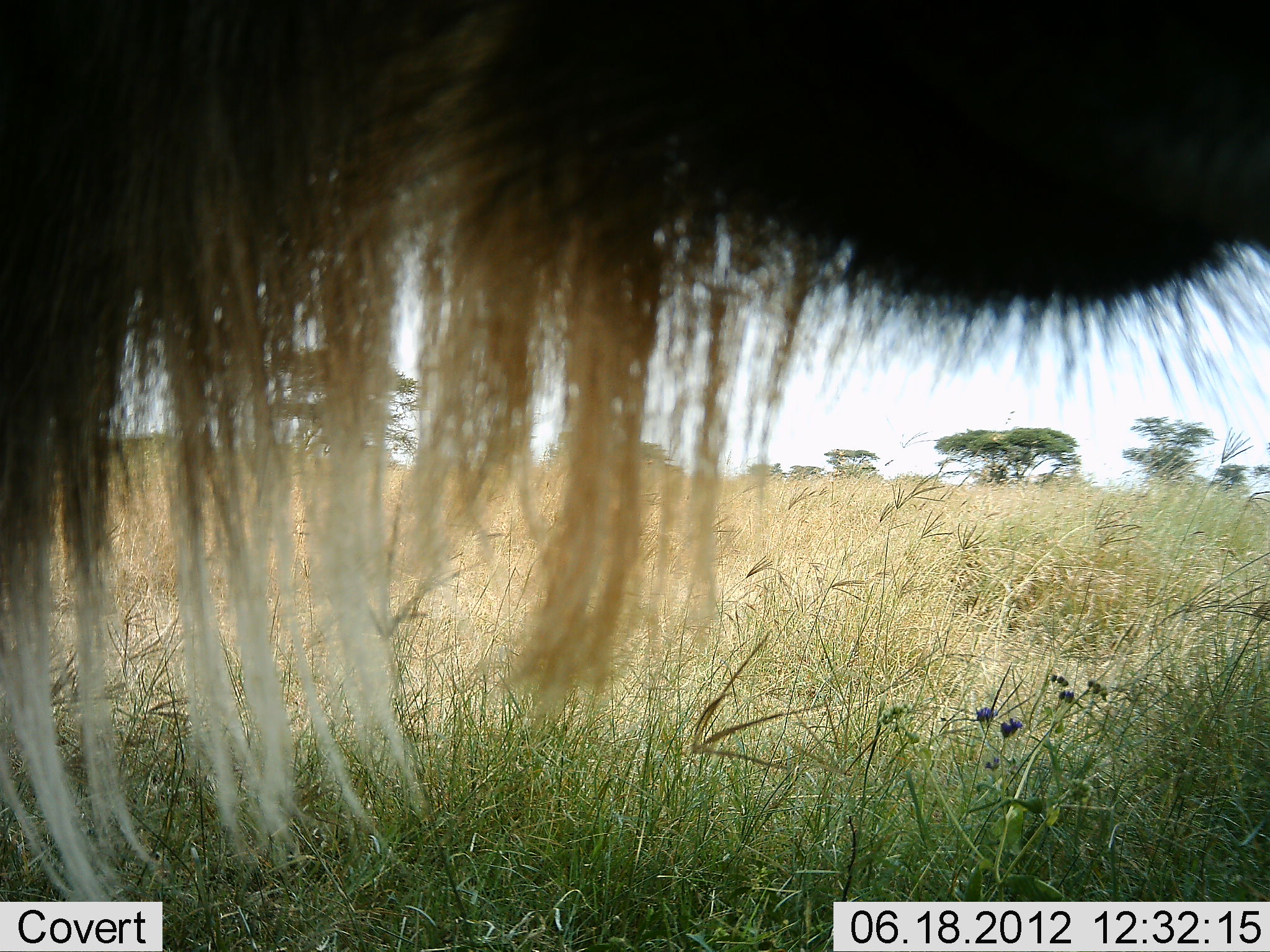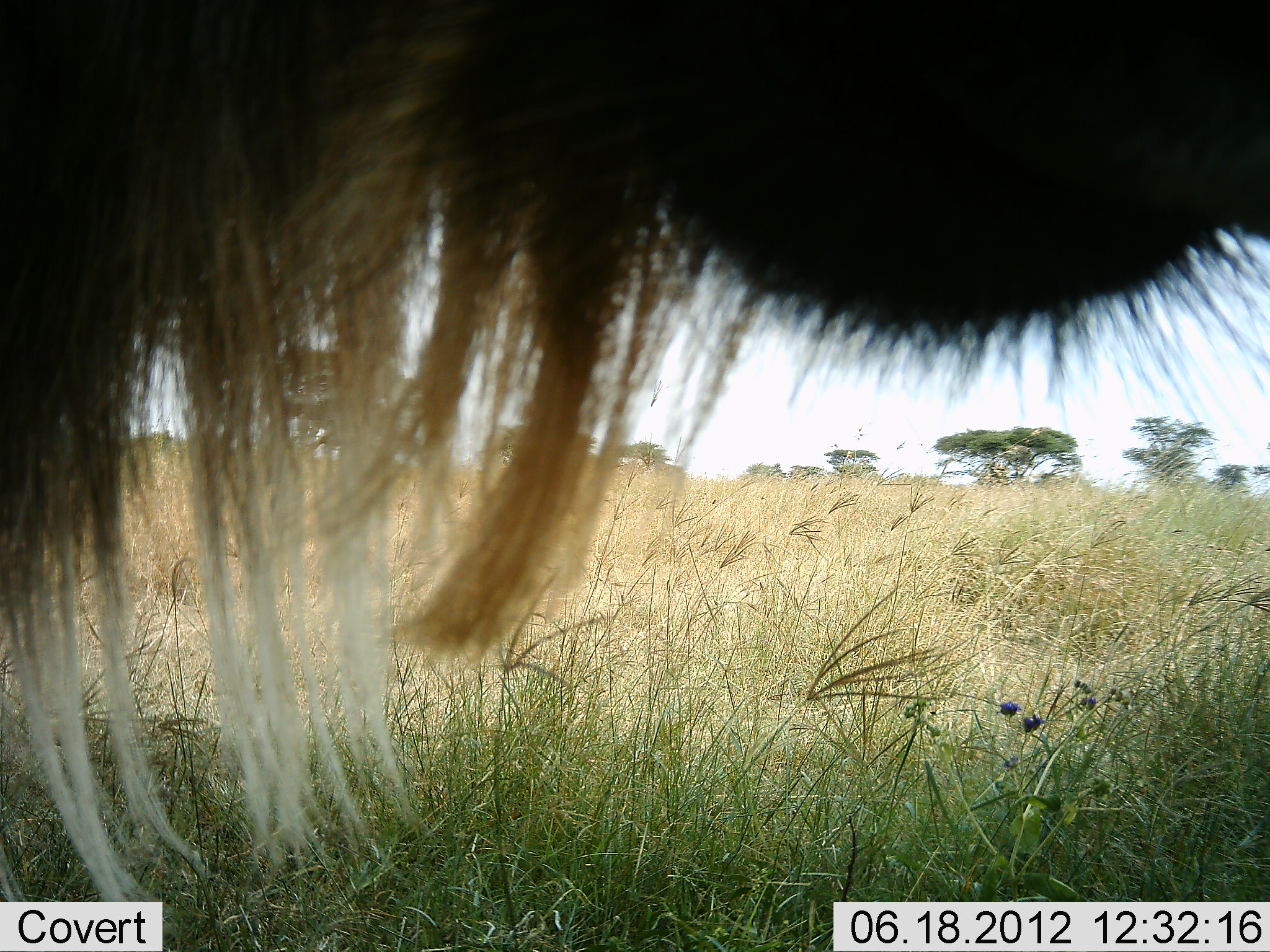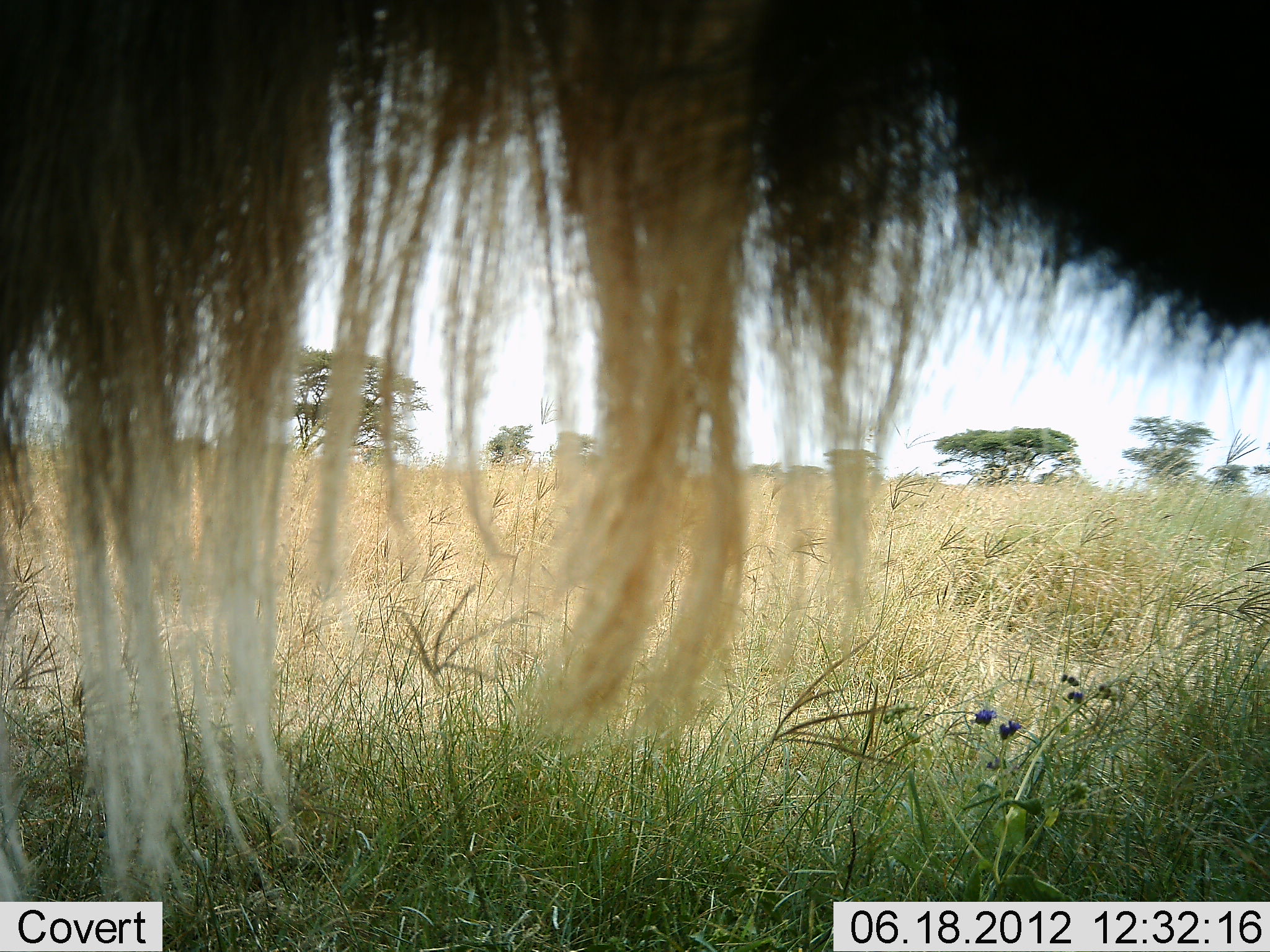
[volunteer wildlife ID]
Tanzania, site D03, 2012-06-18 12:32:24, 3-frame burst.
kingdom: Animalia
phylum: Chordata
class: Mammalia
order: Artiodactyla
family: Bovidae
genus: Connochaetes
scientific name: Connochaetes taurinus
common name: blue wildebeest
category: wildebeest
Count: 1.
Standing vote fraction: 100%.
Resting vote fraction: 0%.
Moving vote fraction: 0%.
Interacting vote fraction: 0%.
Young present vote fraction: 0%.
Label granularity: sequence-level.